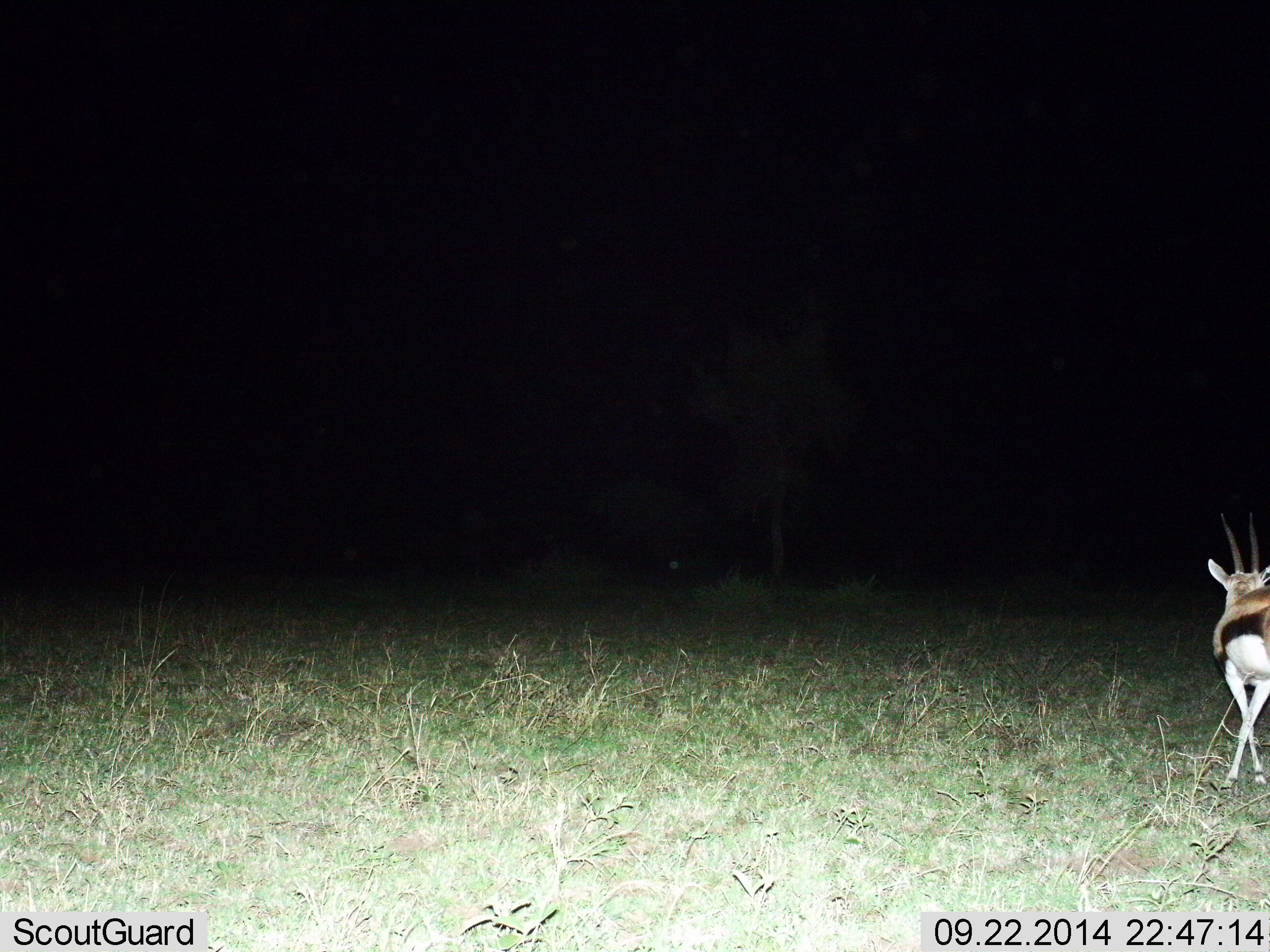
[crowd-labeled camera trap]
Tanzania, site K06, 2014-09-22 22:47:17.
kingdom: Animalia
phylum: Chordata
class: Mammalia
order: Artiodactyla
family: Bovidae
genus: Eudorcas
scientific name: Eudorcas thomsonii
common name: thomson's gazelle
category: gazellethomsons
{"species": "gazellethomsons (thomson's gazelle) (Eudorcas thomsonii)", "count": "1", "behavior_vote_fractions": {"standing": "50%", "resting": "0%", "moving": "50%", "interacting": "0%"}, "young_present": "0%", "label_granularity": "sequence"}